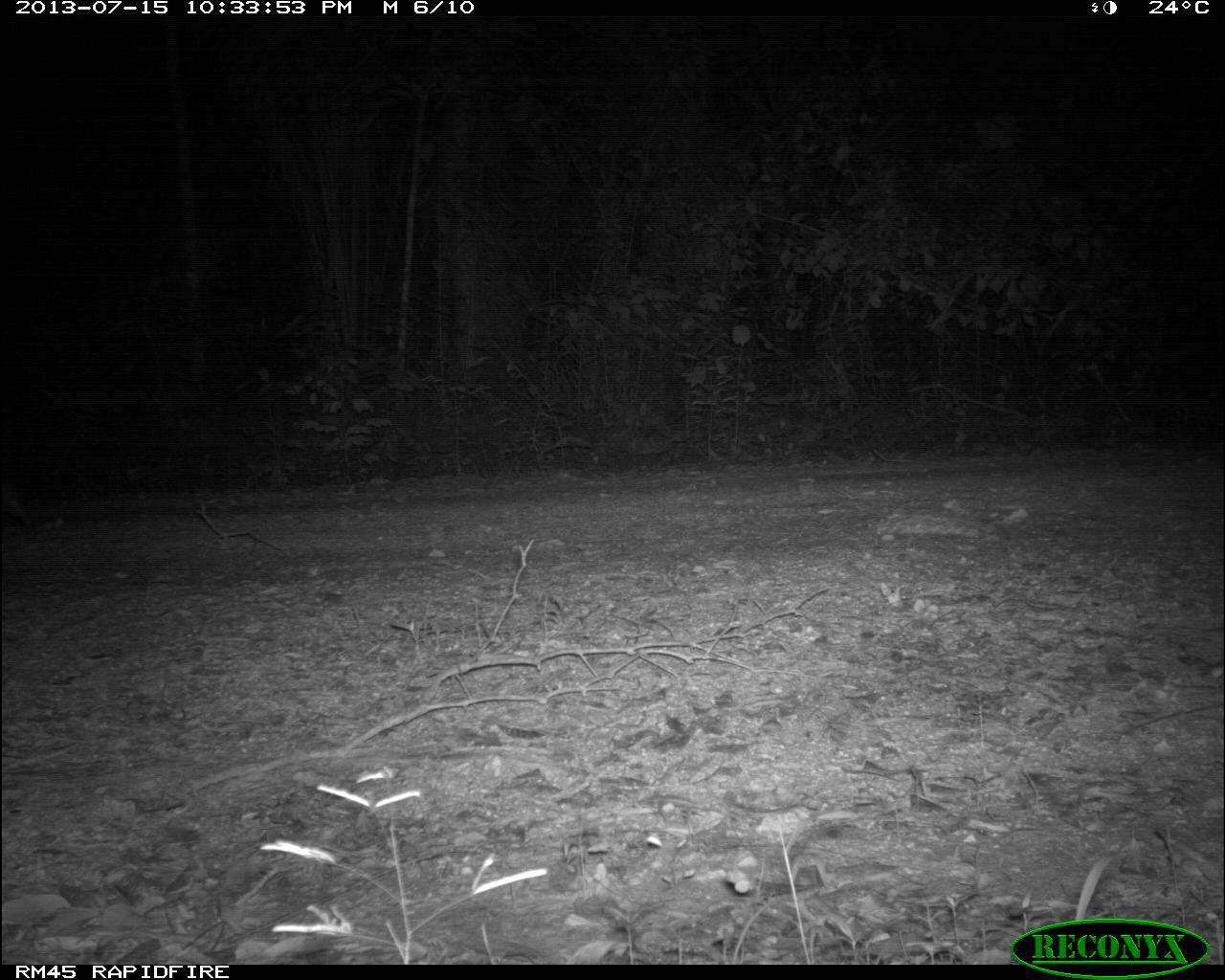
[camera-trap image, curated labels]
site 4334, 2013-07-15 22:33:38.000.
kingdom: Animalia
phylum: Chordata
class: Mammalia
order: Rodentia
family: Cuniculidae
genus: Cuniculus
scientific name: Cuniculus paca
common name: lowland paca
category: agouti paca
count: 1